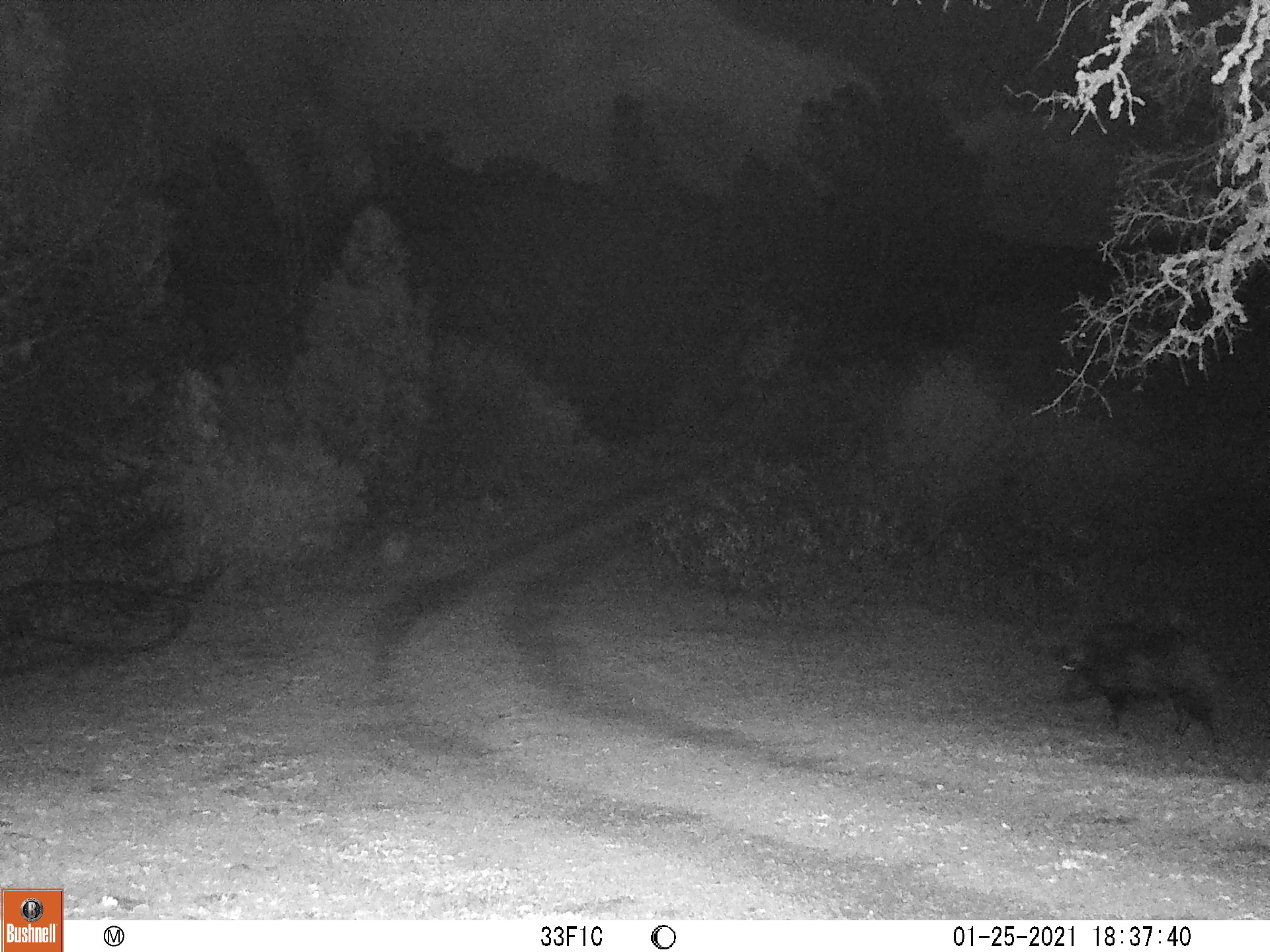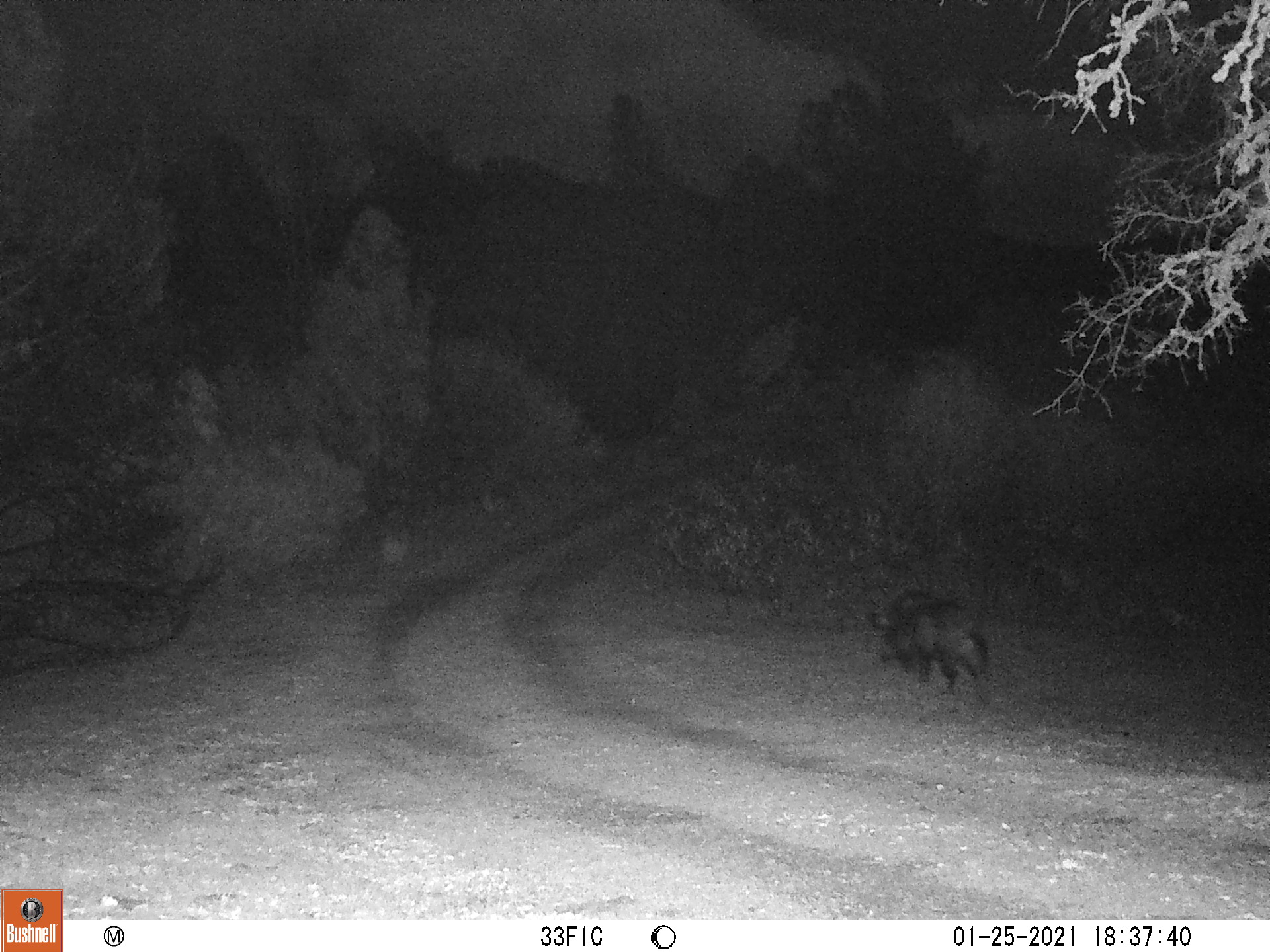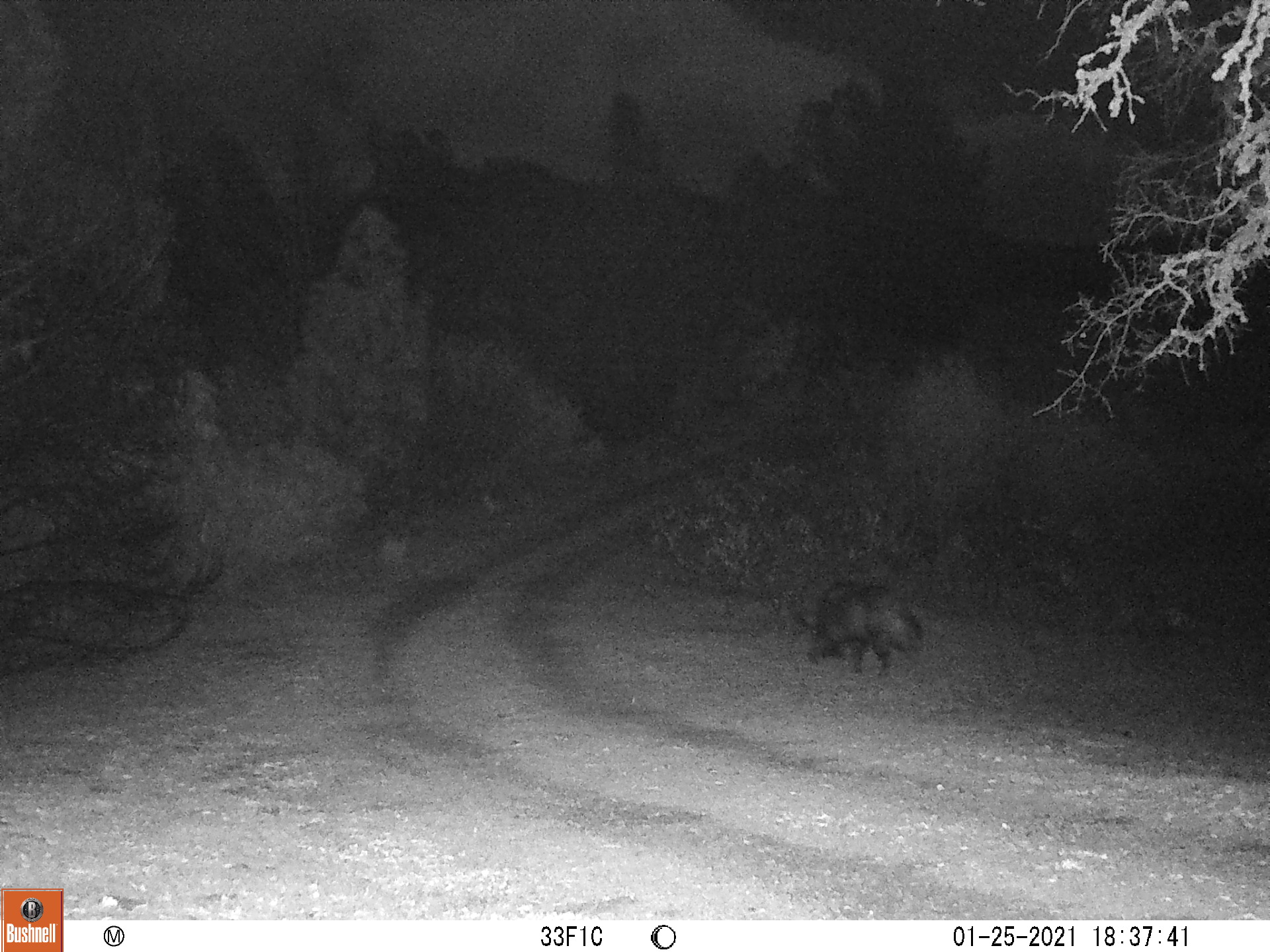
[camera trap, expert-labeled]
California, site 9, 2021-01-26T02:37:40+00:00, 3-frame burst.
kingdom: Animalia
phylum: Chordata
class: Mammalia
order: Artiodactyla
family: Suidae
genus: Sus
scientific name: Sus scrofa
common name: wild boar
Wild boar (Sus scrofa).